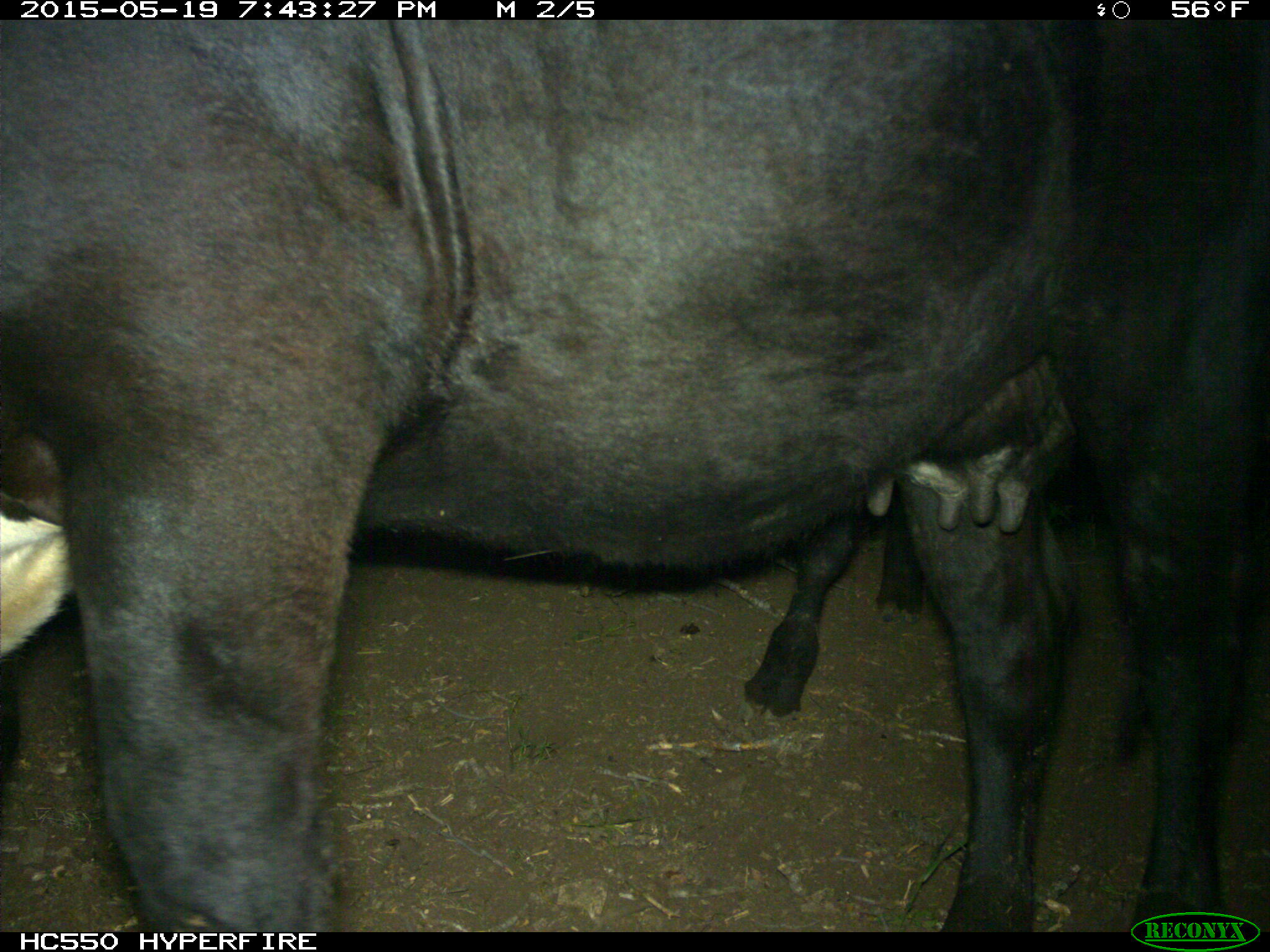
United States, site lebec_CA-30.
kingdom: Animalia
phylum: Chordata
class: Mammalia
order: Artiodactyla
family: Bovidae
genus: Bos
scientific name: Bos taurus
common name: domestic cow